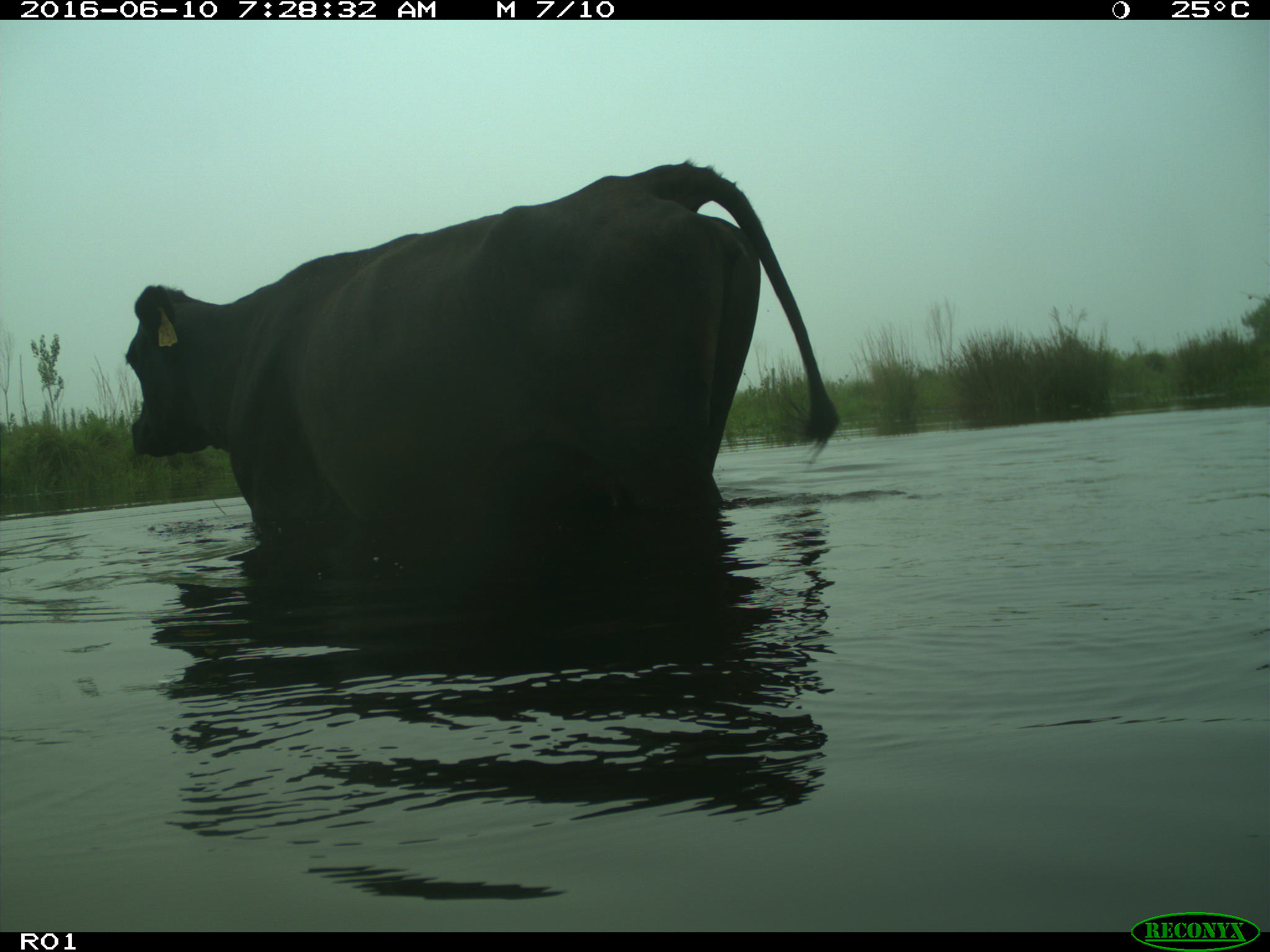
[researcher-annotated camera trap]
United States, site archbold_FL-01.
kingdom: Animalia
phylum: Chordata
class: Mammalia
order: Artiodactyla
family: Bovidae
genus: Bos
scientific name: Bos taurus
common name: domestic cow